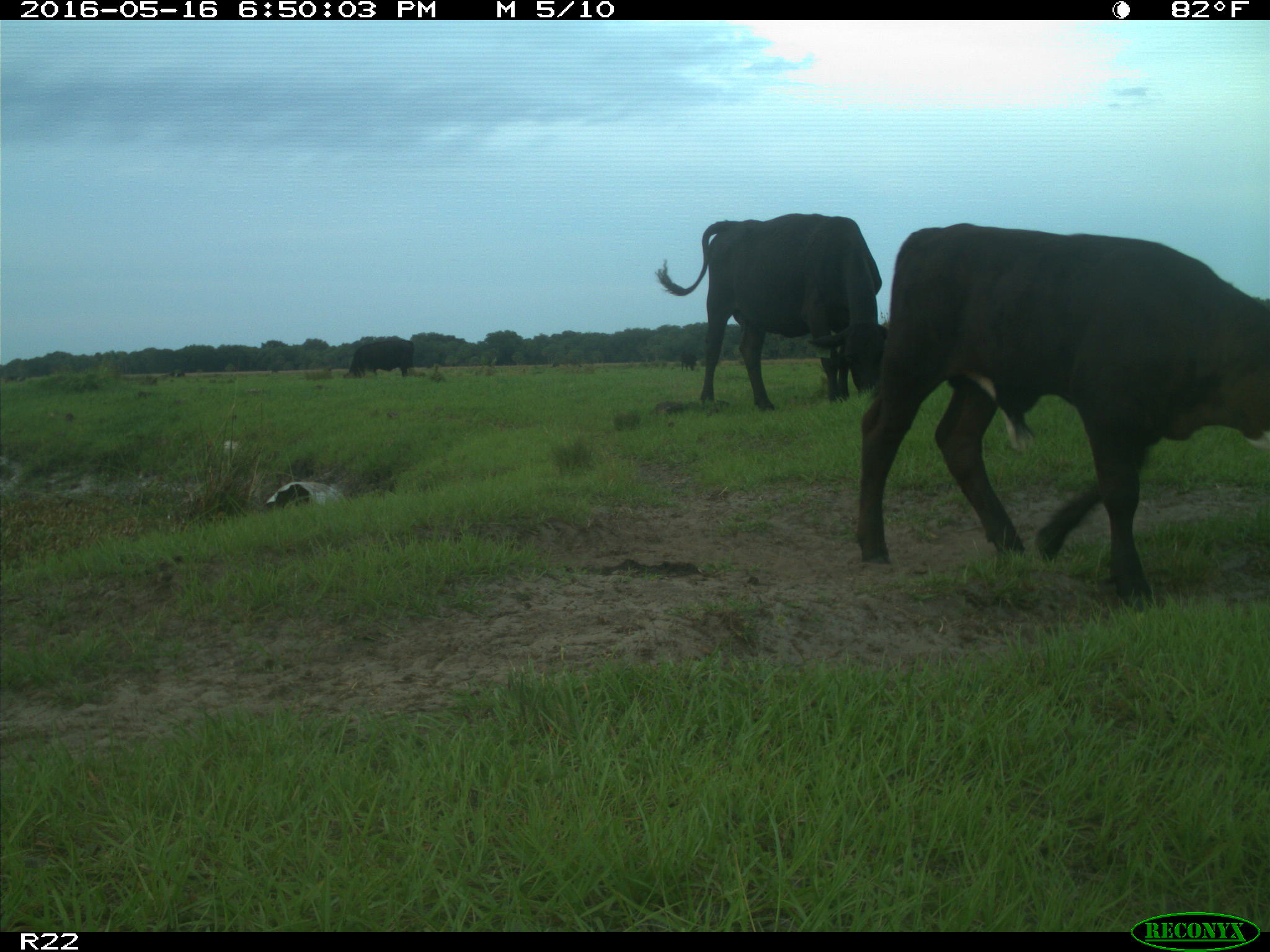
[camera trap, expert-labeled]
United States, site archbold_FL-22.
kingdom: Animalia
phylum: Chordata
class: Mammalia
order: Artiodactyla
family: Bovidae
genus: Bos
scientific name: Bos taurus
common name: domestic cow